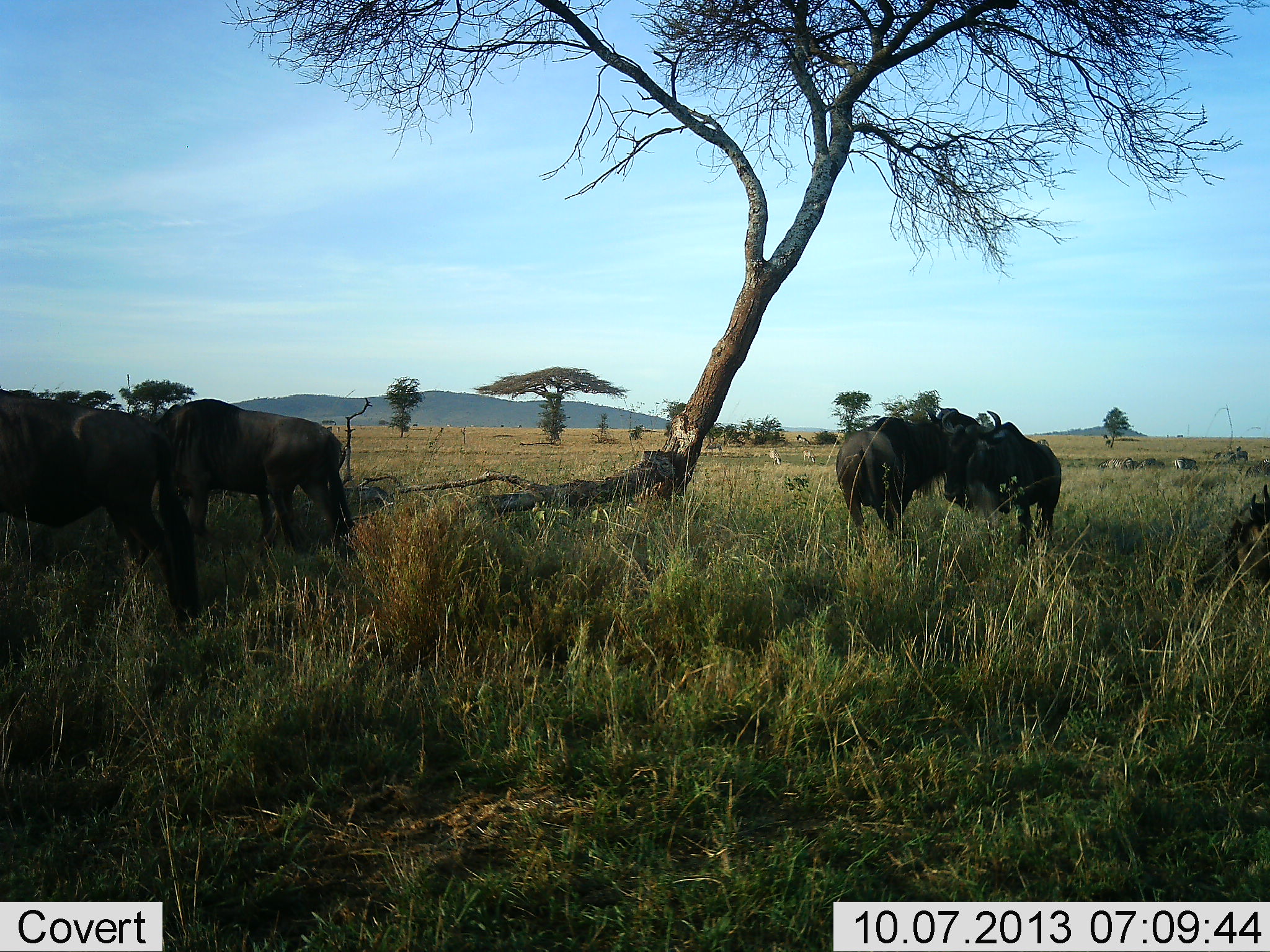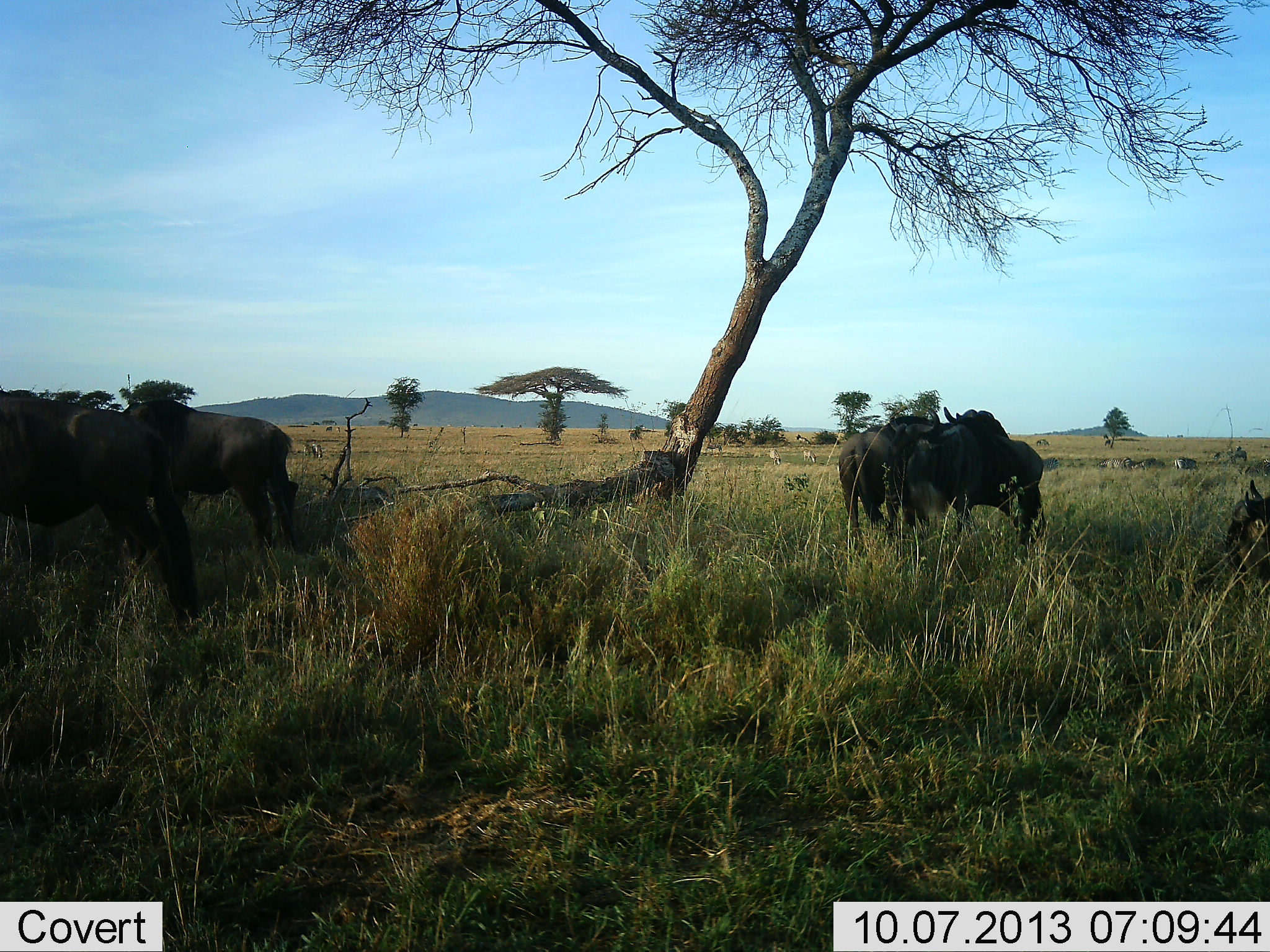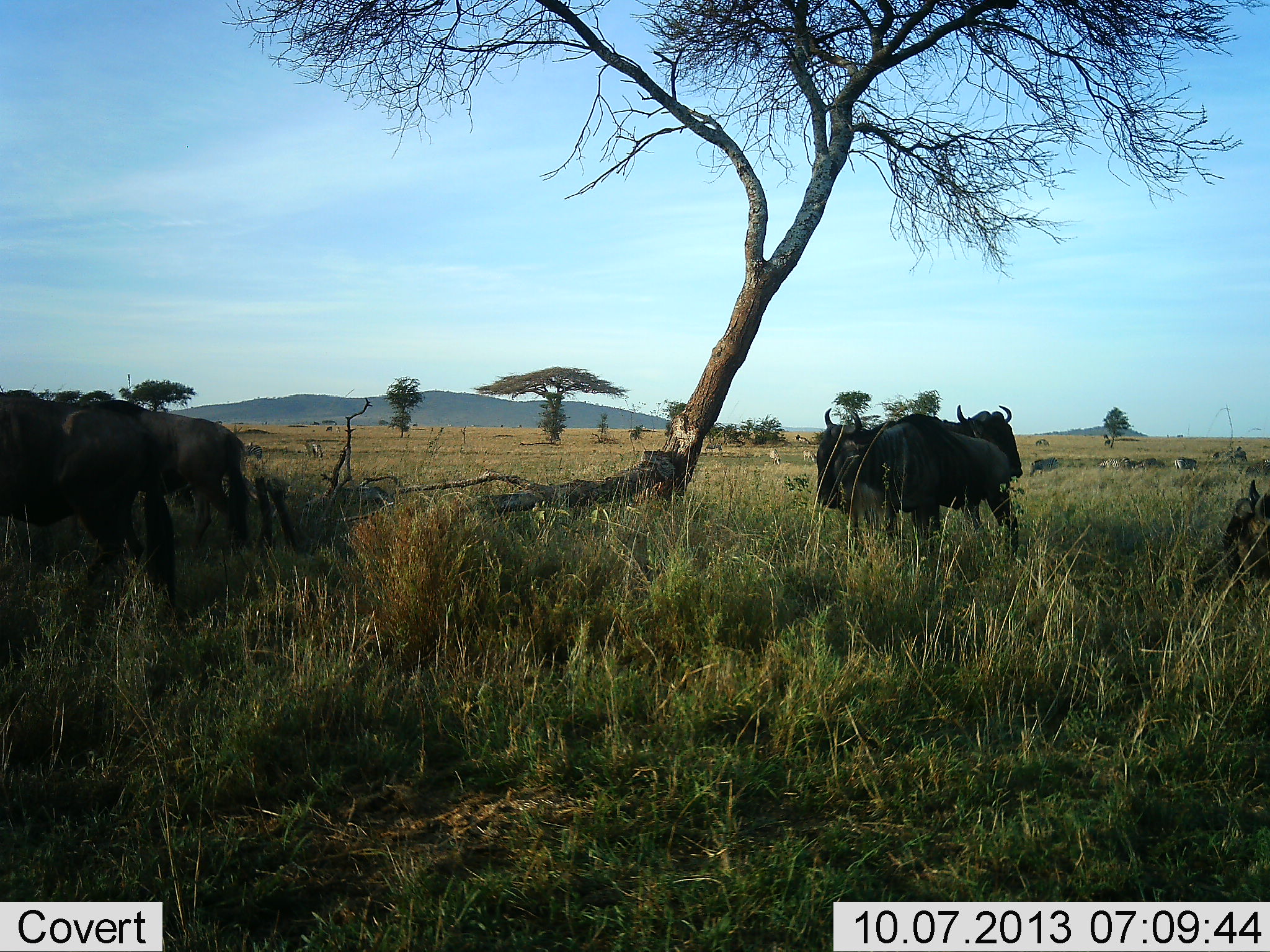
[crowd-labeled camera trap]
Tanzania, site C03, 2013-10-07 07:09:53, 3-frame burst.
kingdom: Animalia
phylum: Chordata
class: Mammalia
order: Artiodactyla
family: Bovidae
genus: Connochaetes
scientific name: Connochaetes taurinus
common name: blue wildebeest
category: wildebeest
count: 5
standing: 88%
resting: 59%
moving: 35%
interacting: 29%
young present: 6%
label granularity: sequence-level